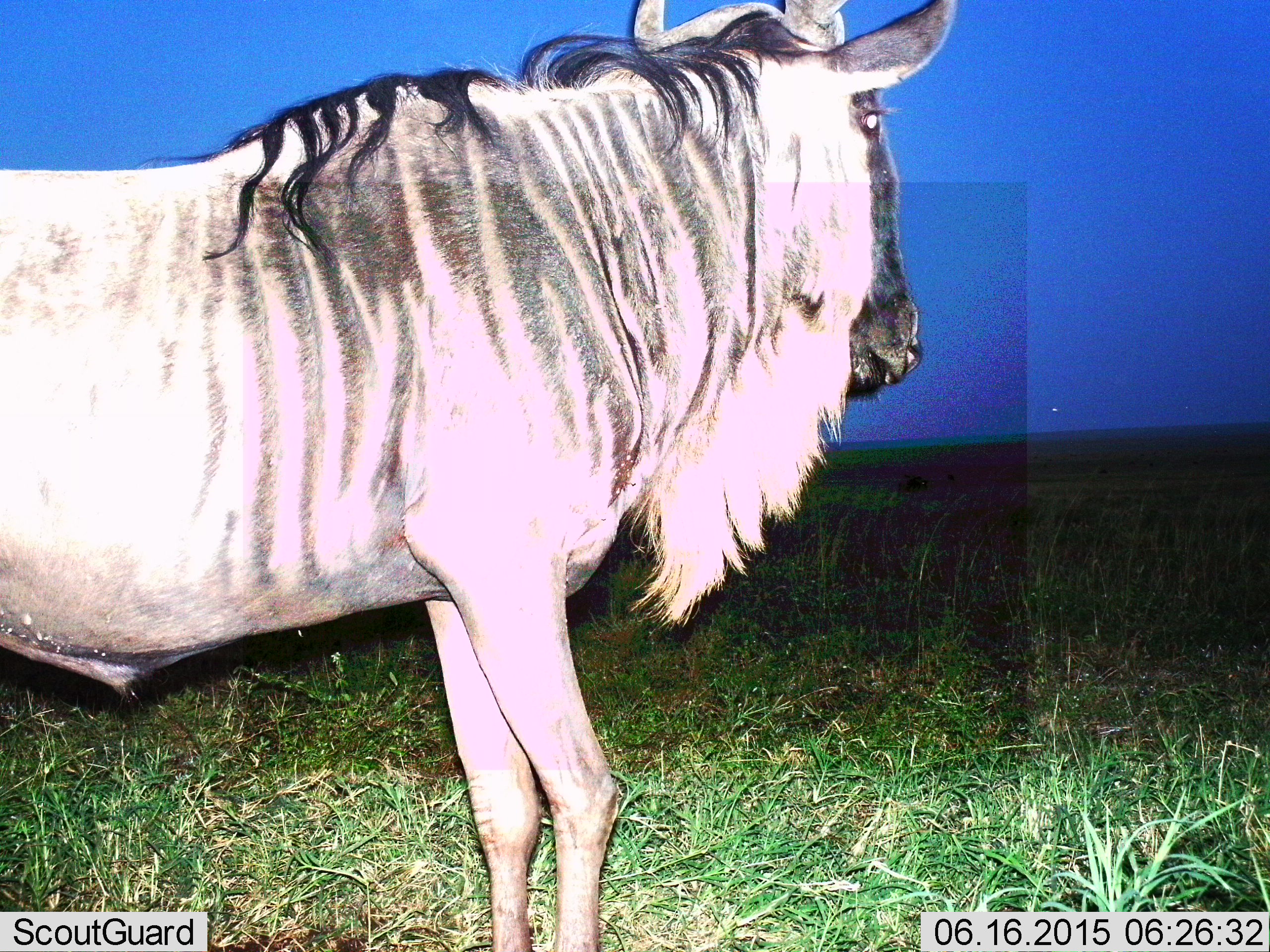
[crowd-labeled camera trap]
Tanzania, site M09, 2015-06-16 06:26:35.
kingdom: Animalia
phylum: Chordata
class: Mammalia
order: Artiodactyla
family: Bovidae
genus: Connochaetes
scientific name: Connochaetes taurinus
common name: blue wildebeest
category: wildebeest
Wildebeest (blue wildebeest) (Connochaetes taurinus), count 1. Behavior (volunteer vote fractions): standing 80%, resting 0%, moving 20%, interacting 0%. Young present (vote fraction): 0%. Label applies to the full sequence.